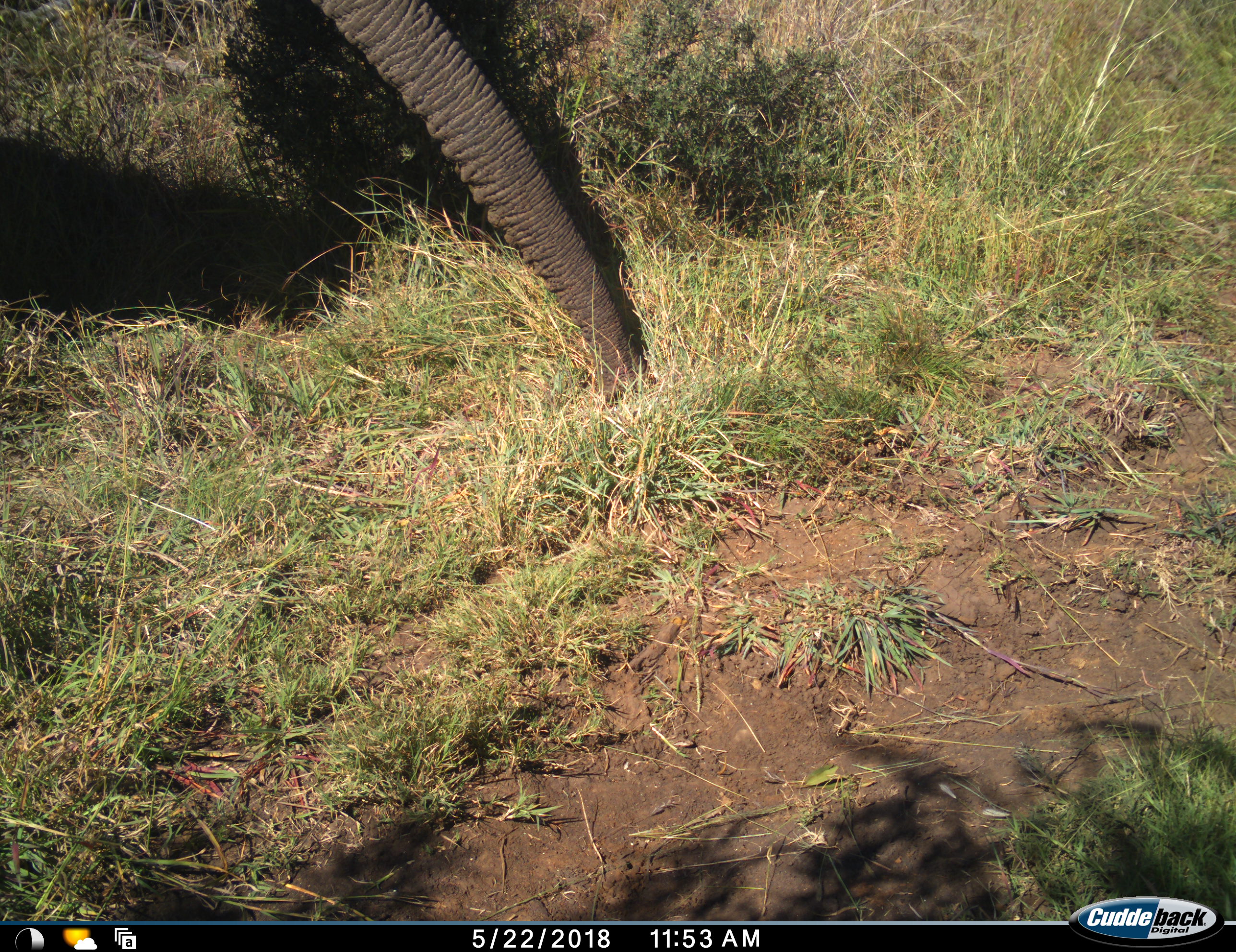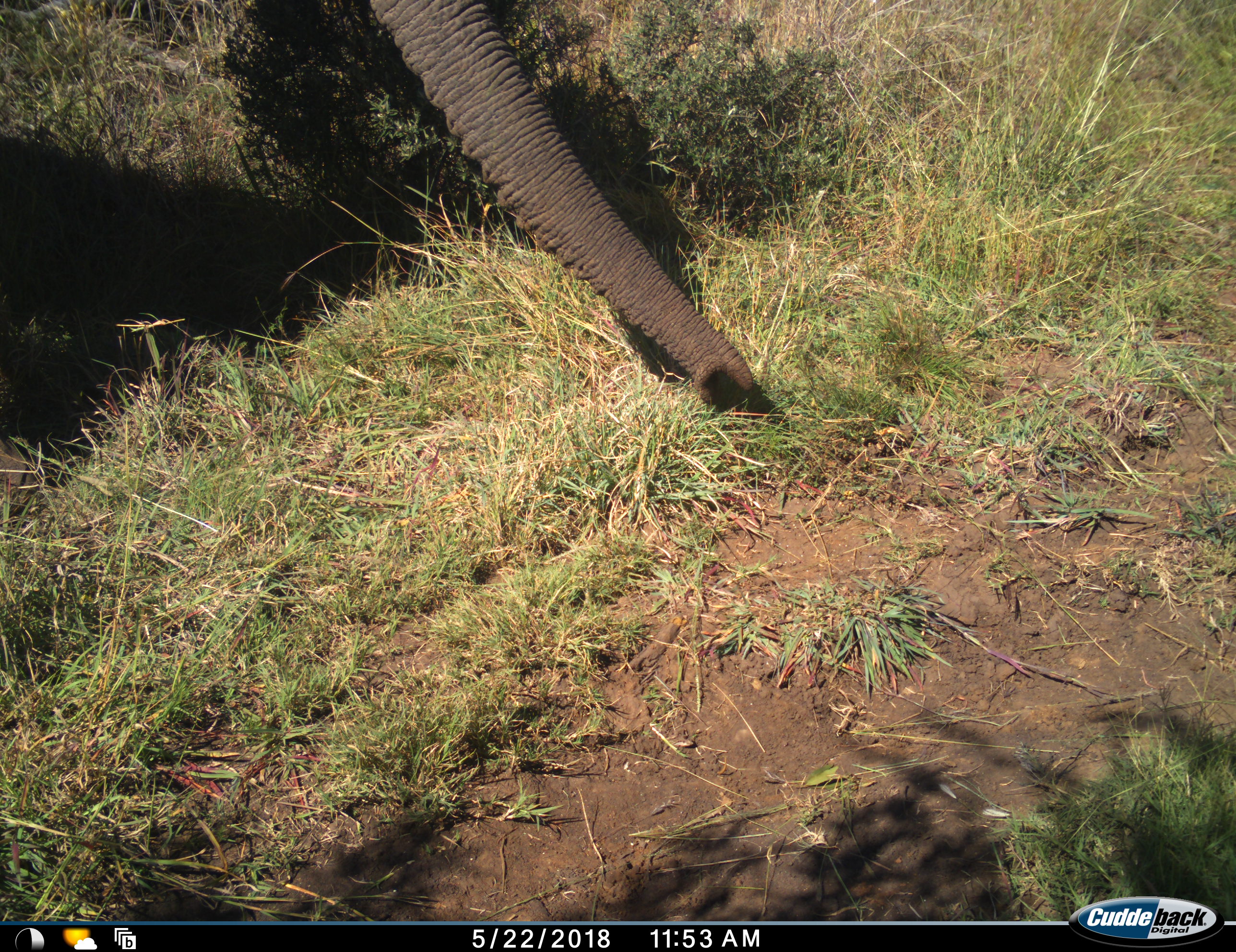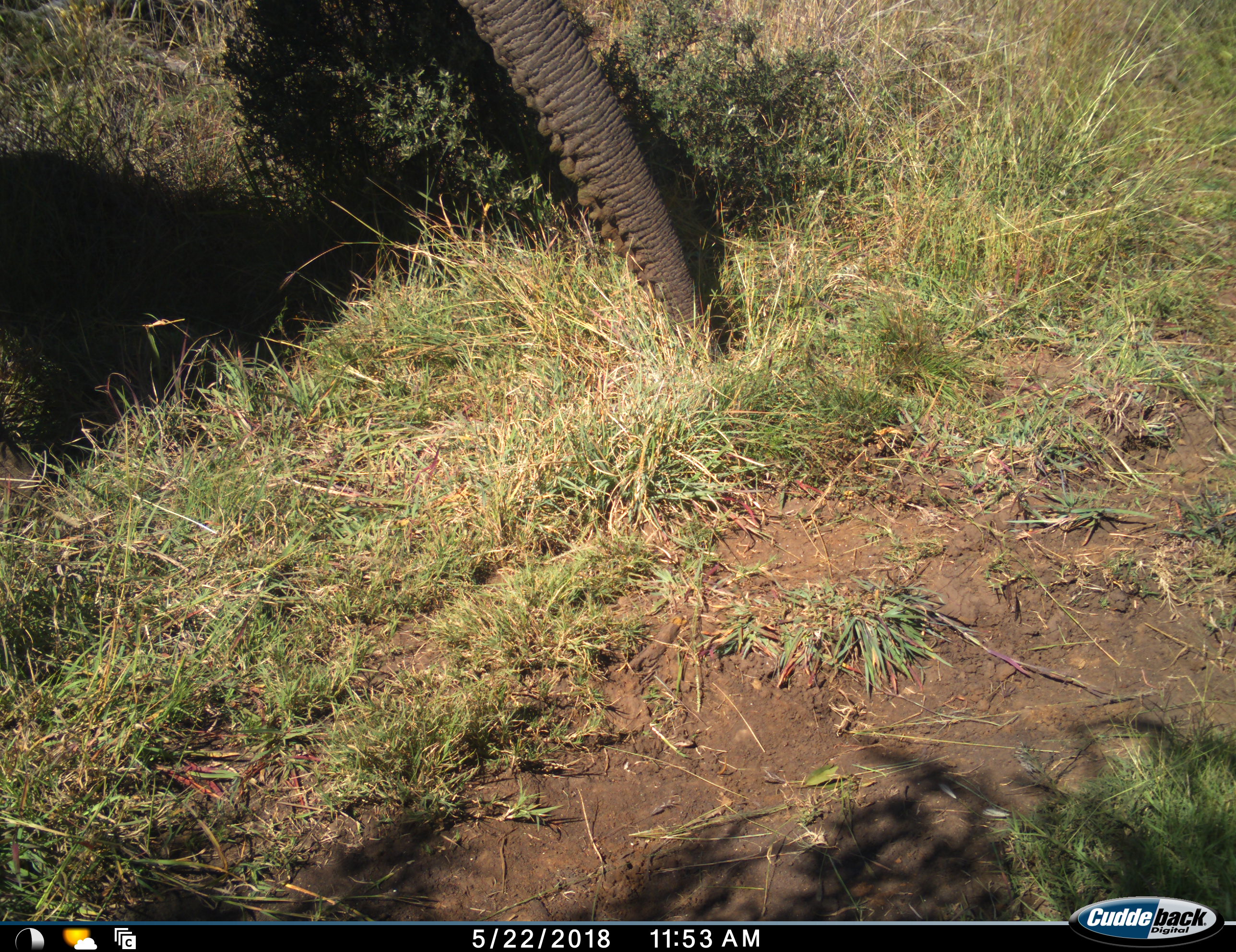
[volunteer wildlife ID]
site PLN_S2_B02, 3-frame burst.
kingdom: Animalia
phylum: Chordata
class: Mammalia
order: Proboscidea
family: Elephantidae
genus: Loxodonta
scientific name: Loxodonta africana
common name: african bush elephant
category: elephant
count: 1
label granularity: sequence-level